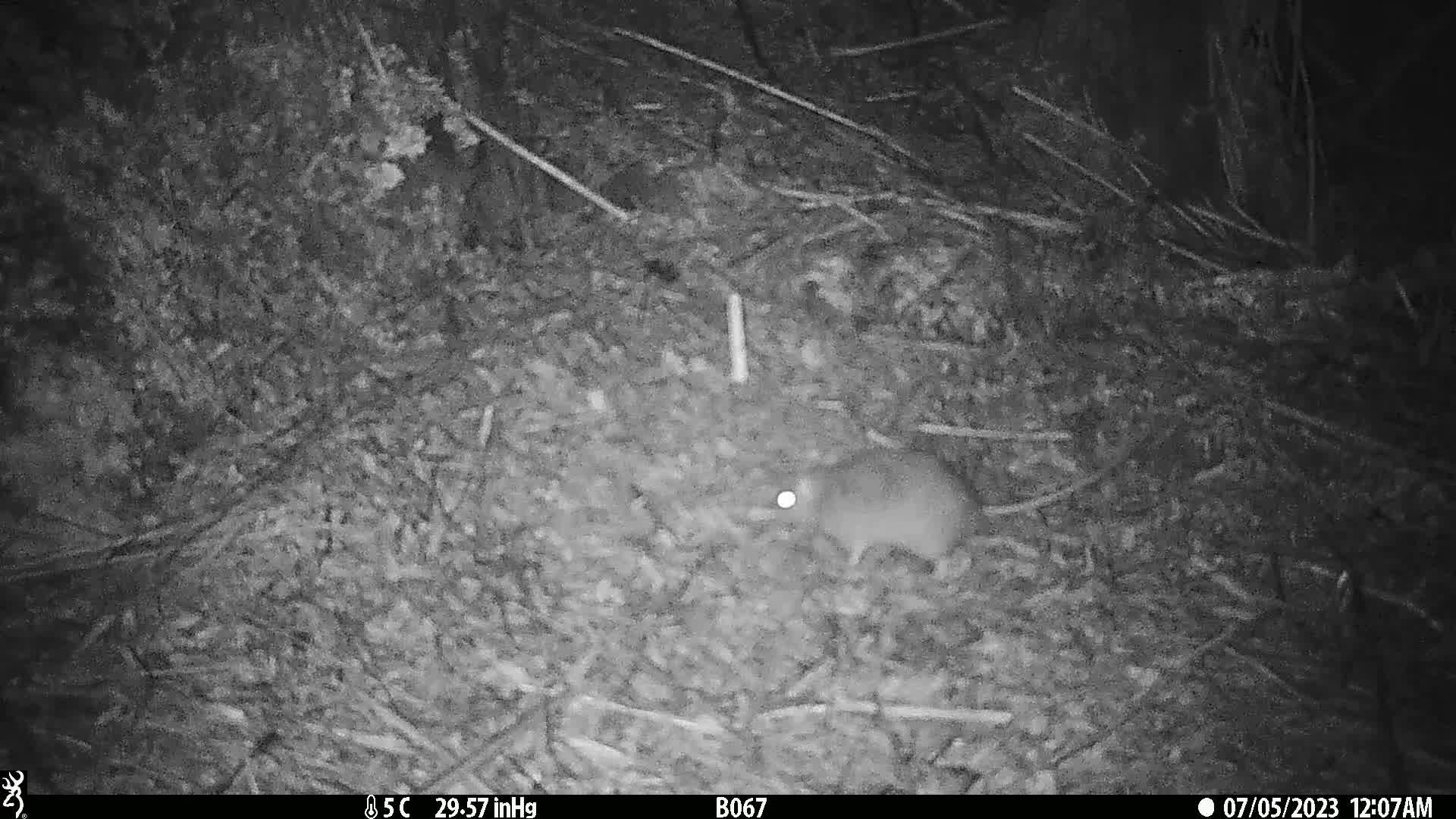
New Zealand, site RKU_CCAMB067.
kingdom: Animalia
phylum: Chordata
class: Mammalia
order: Rodentia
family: Muridae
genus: Rattus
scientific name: Rattus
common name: rat